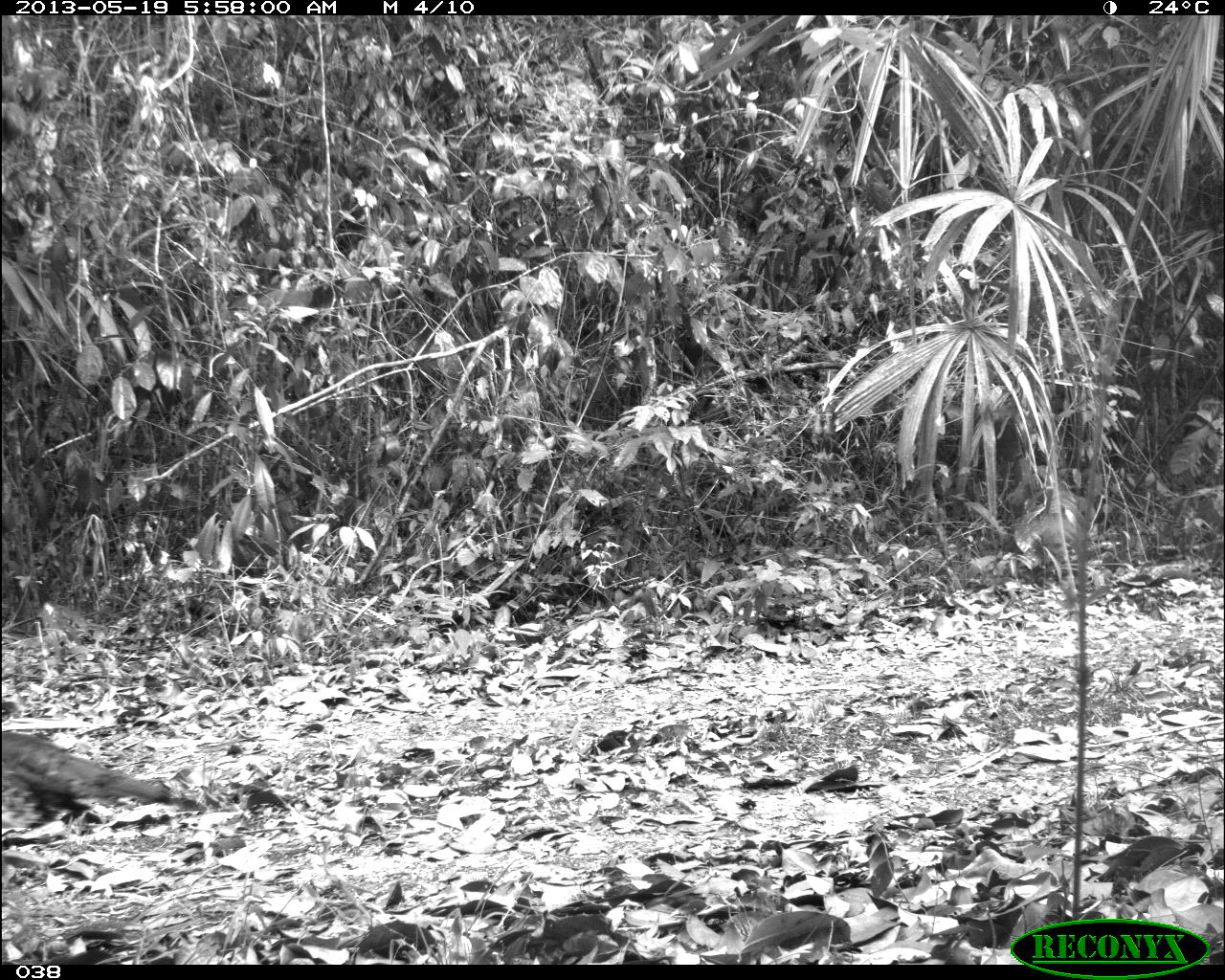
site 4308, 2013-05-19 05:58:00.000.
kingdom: Animalia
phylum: Chordata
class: Aves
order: Galliformes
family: Phasianidae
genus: Meleagris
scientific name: Meleagris ocellata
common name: ocellated turkey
Meleagris ocellata (ocellated turkey), count 1, sex female.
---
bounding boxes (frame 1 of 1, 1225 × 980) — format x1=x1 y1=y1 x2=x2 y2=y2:
meleagris ocellata: x1=0 y1=727 x2=175 y2=838